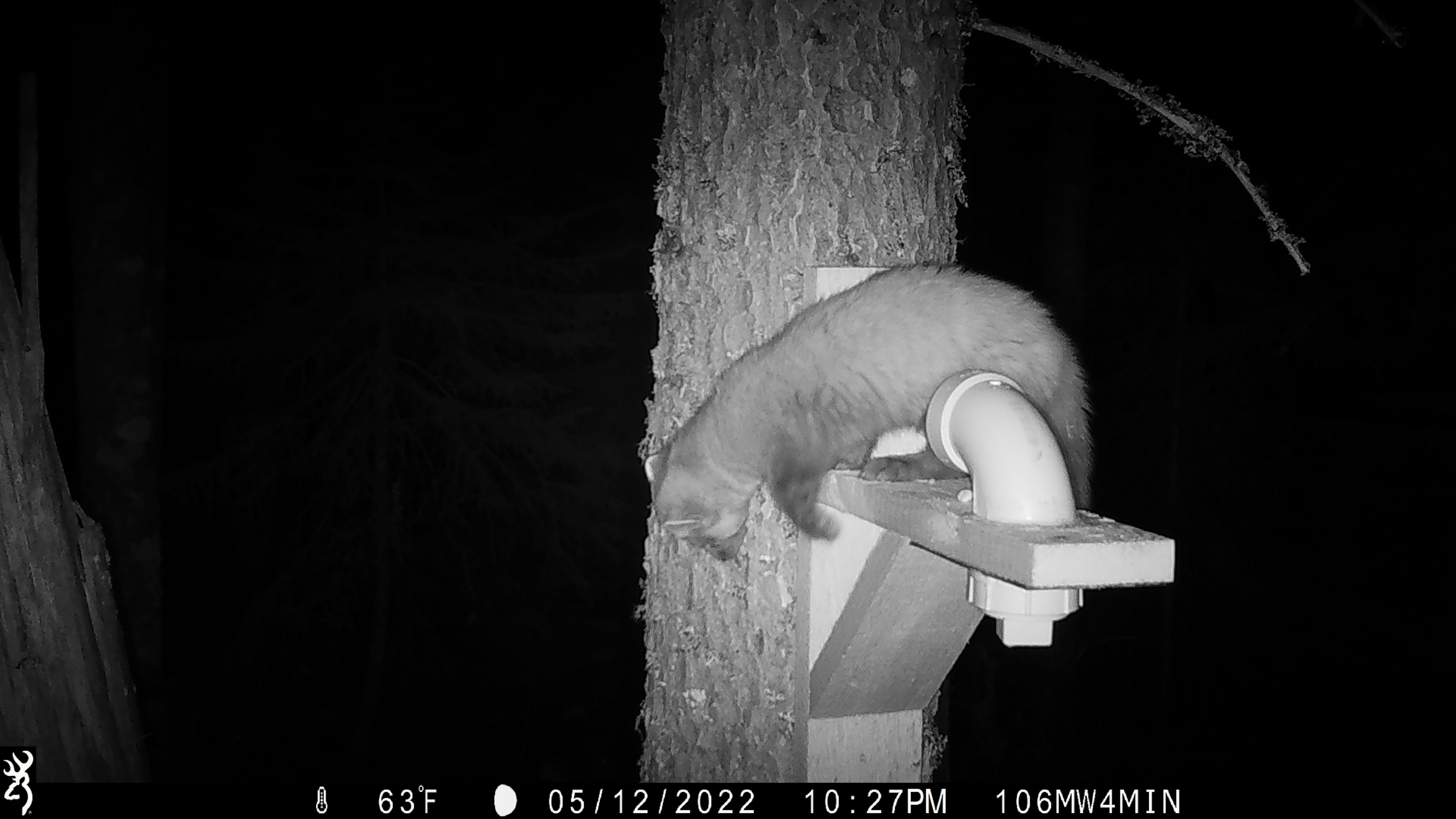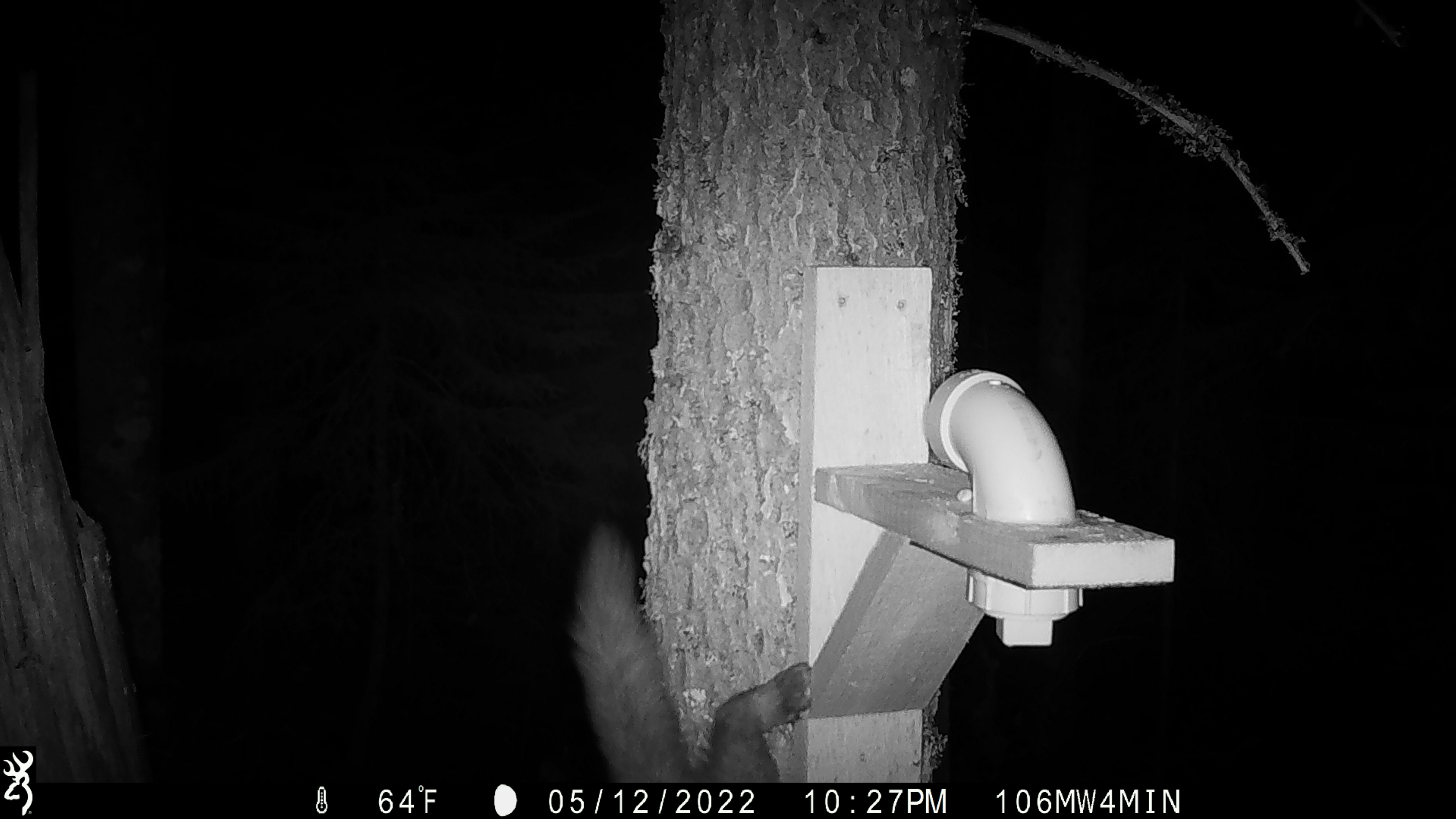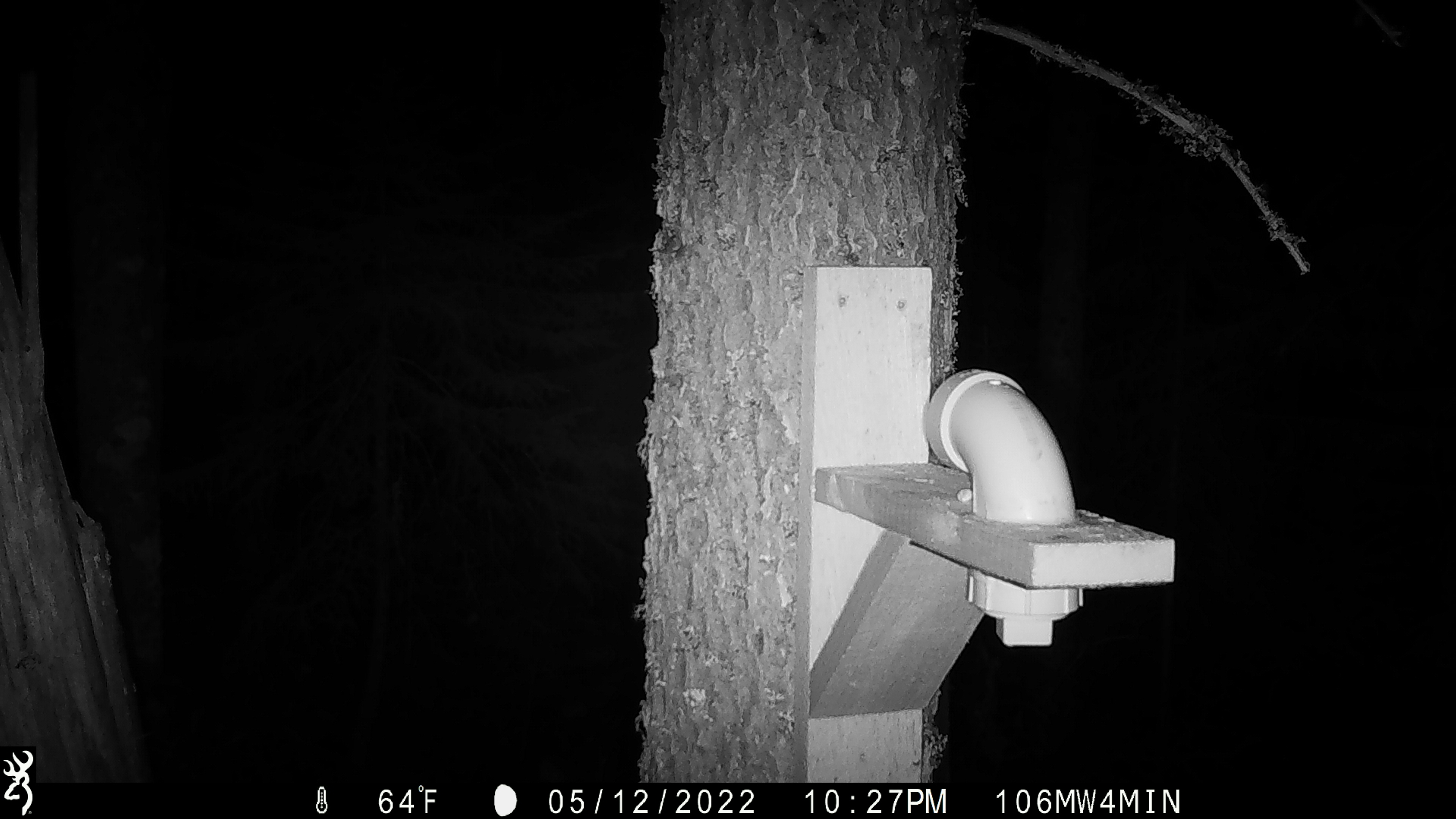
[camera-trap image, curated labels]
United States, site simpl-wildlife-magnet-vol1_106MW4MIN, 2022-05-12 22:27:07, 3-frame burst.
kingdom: Animalia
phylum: Chordata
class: Mammalia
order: Carnivora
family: Mustelidae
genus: Martes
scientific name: Martes americana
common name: american marten